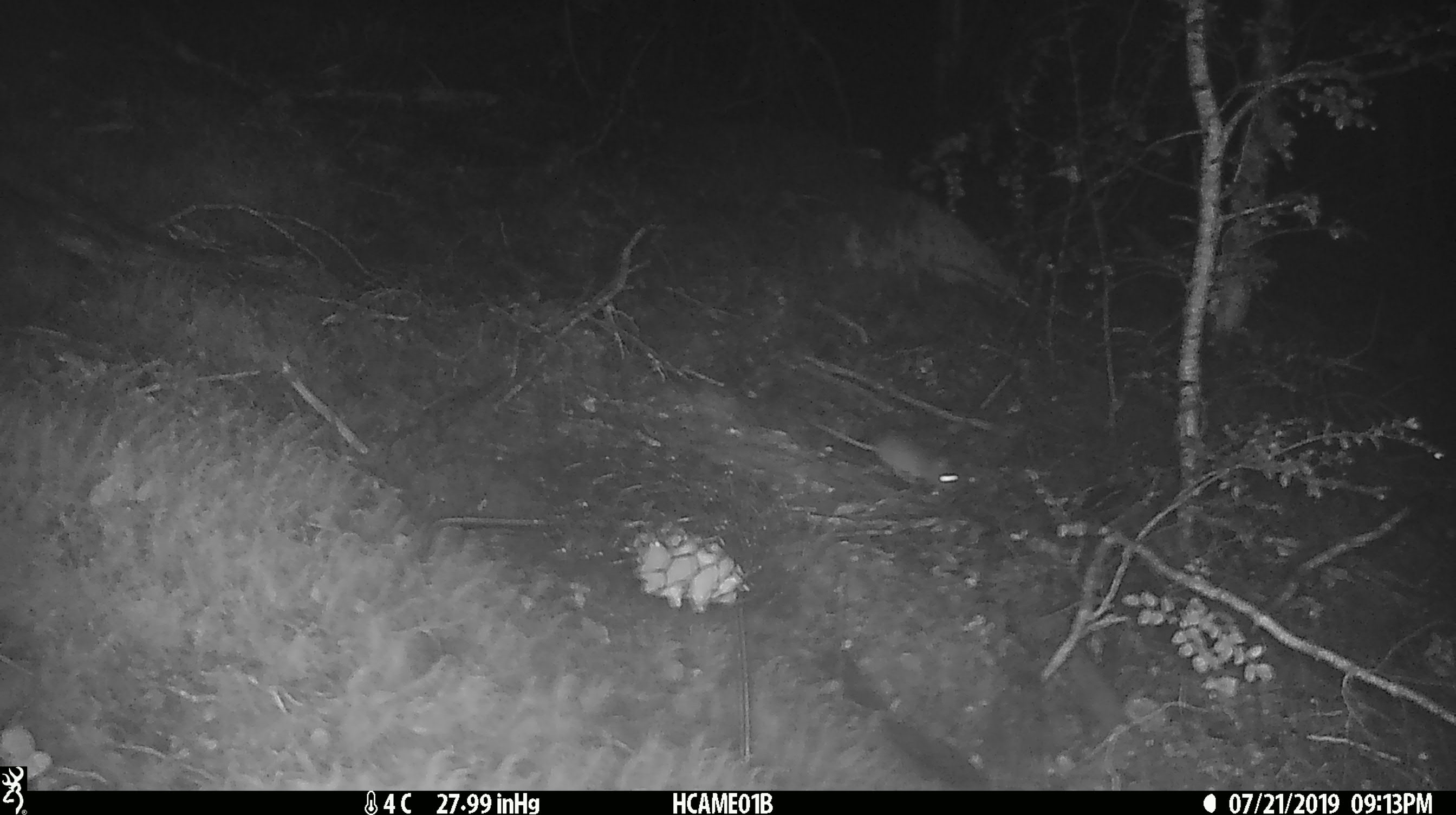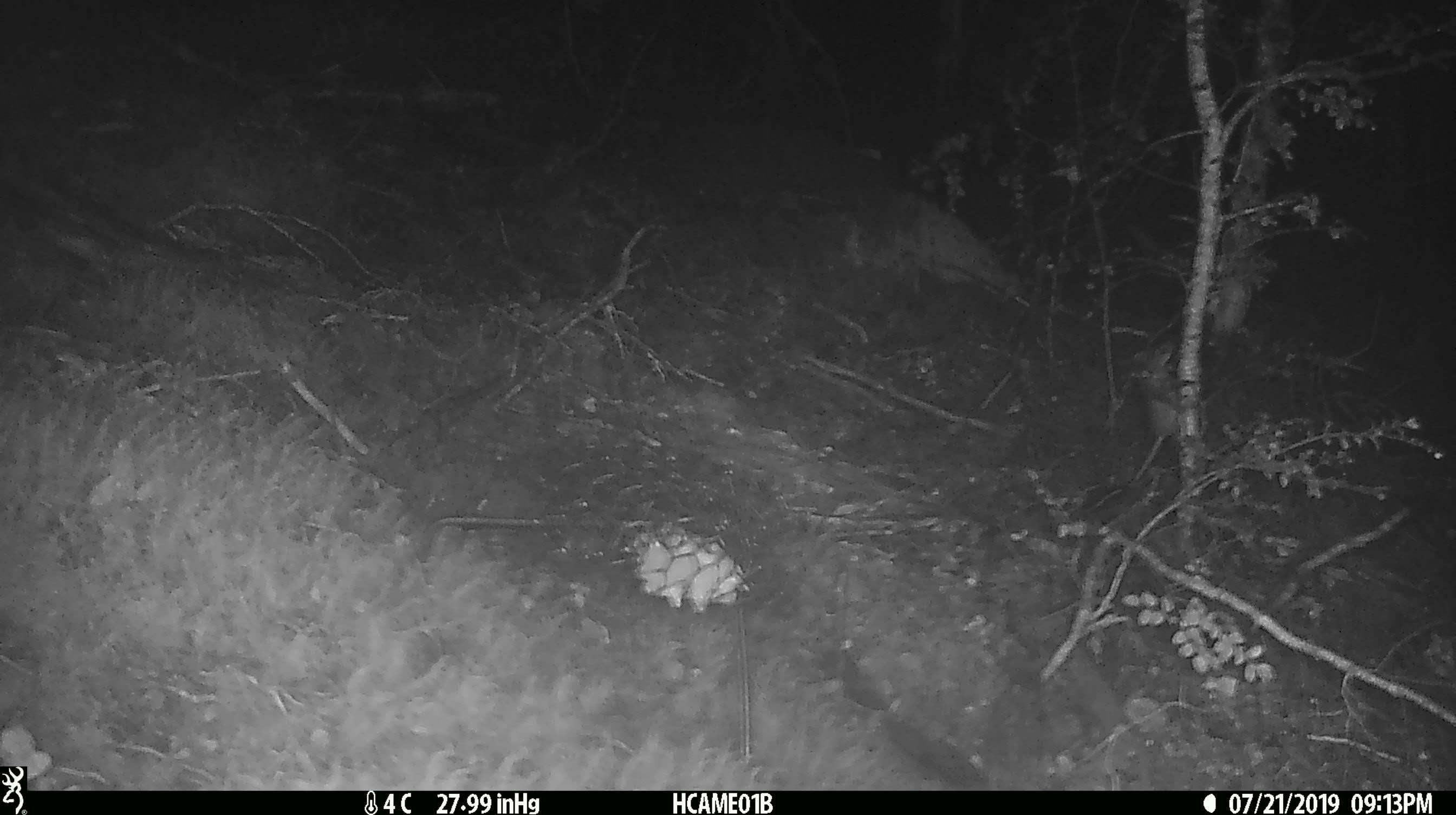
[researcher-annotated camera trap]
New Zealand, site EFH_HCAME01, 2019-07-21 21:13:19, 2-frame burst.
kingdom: Animalia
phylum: Chordata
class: Mammalia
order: Rodentia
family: Muridae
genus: Mus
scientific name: Mus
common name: mouse